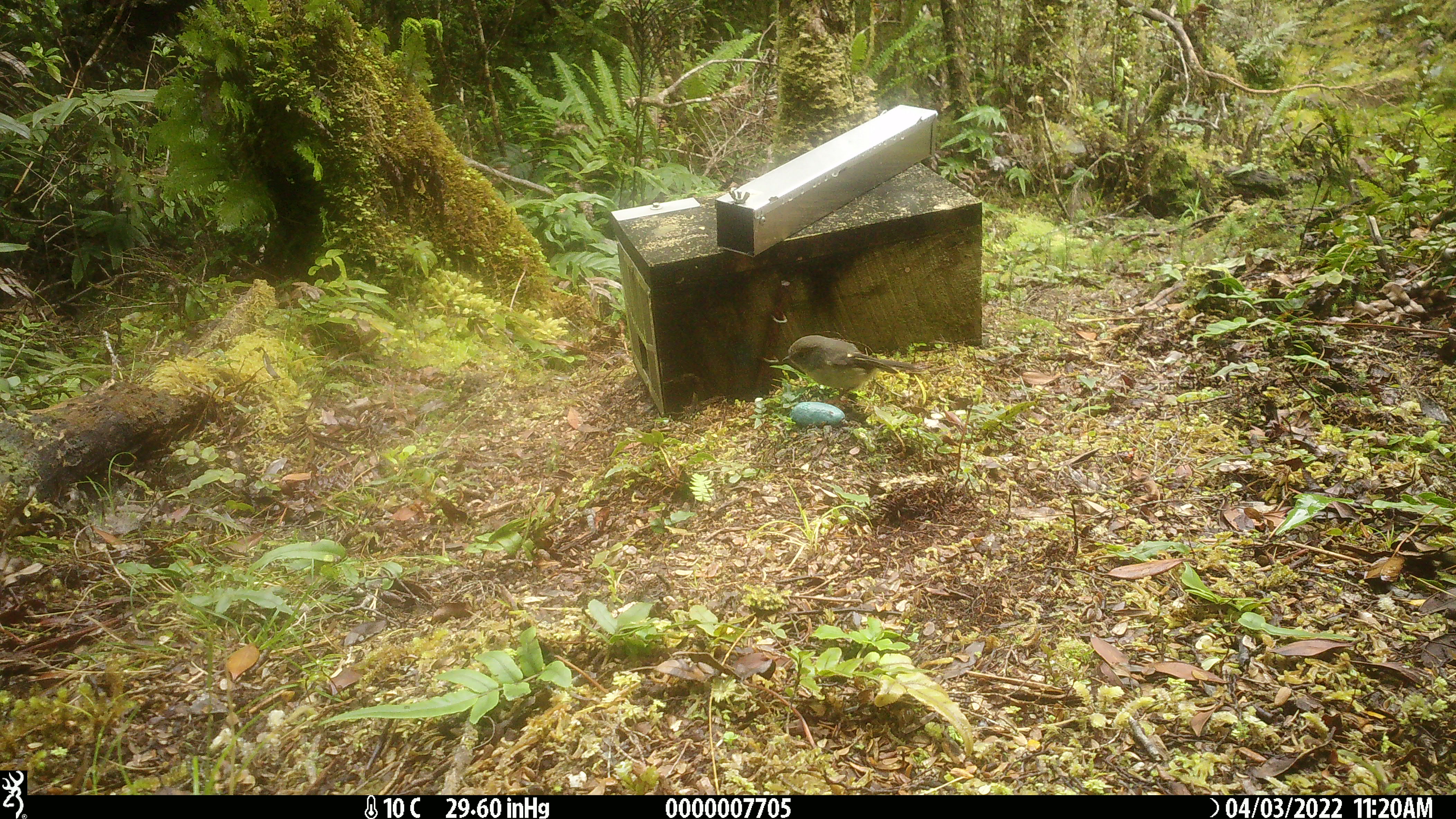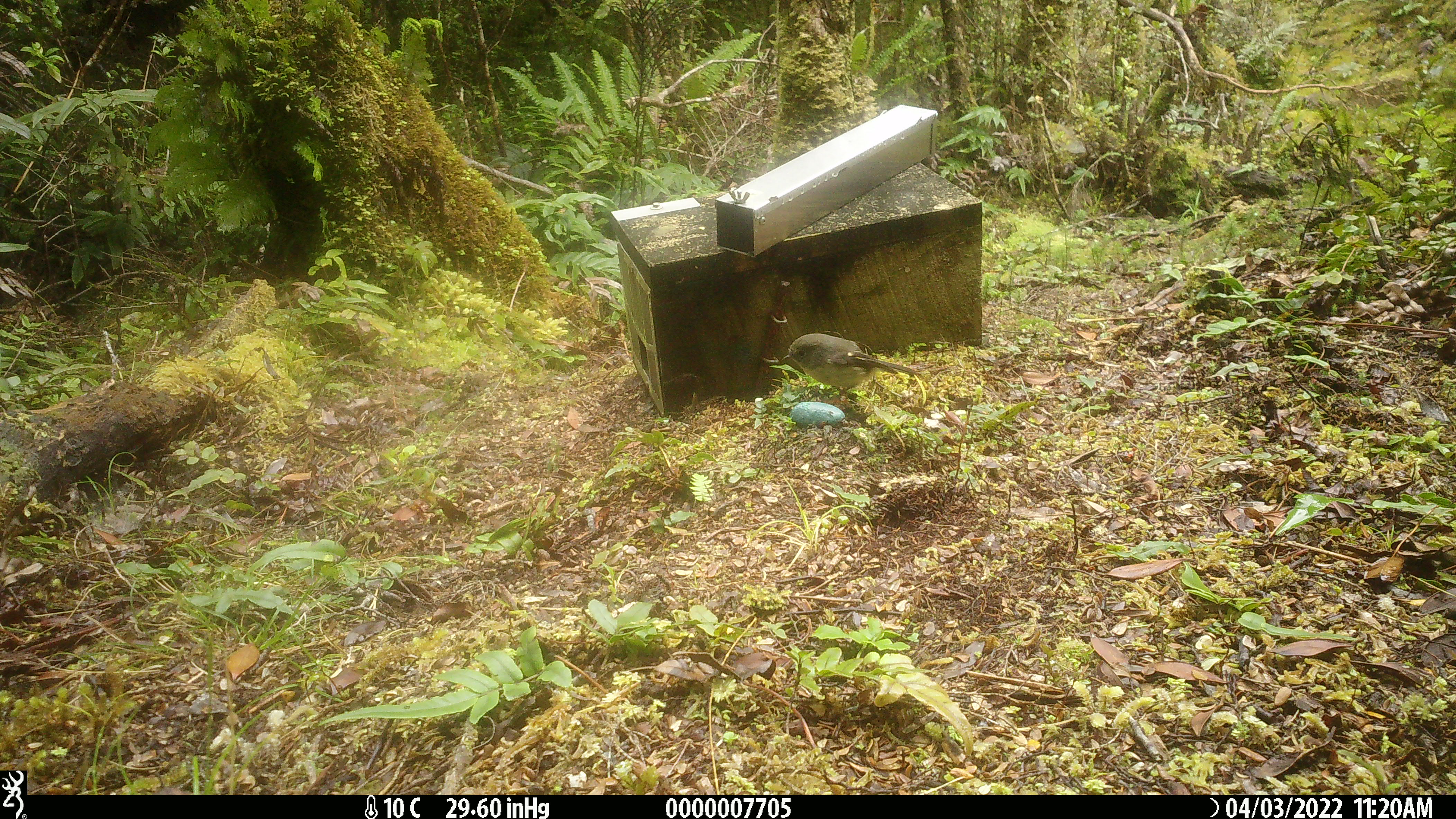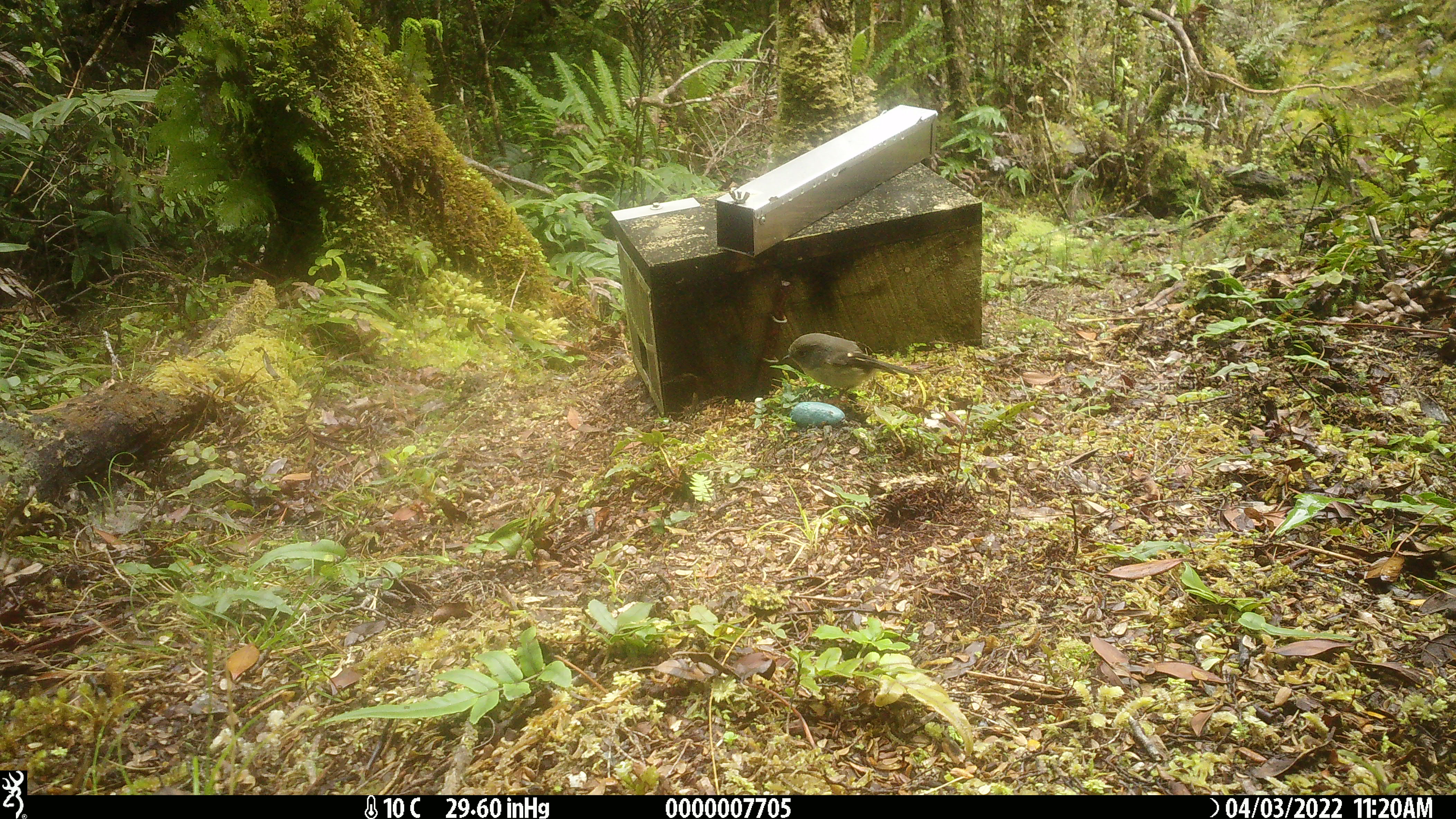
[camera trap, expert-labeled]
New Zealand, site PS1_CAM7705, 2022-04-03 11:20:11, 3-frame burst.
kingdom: Animalia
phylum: Chordata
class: Aves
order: Passeriformes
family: Petroicidae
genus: Petroica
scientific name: Petroica macrocephala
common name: tomtit